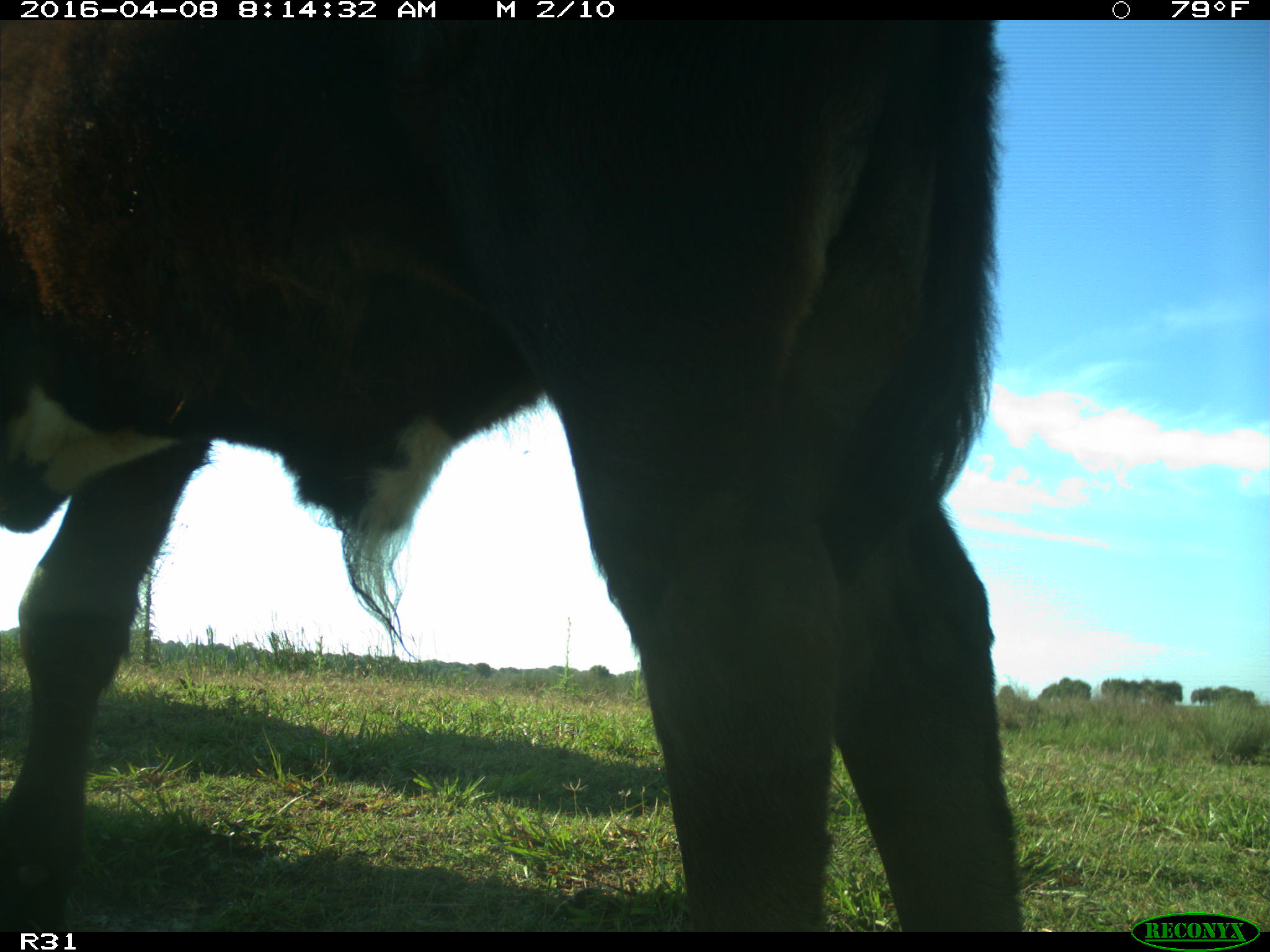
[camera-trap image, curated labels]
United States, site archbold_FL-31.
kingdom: Animalia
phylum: Chordata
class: Mammalia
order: Artiodactyla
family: Bovidae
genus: Bos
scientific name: Bos taurus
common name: domestic cow